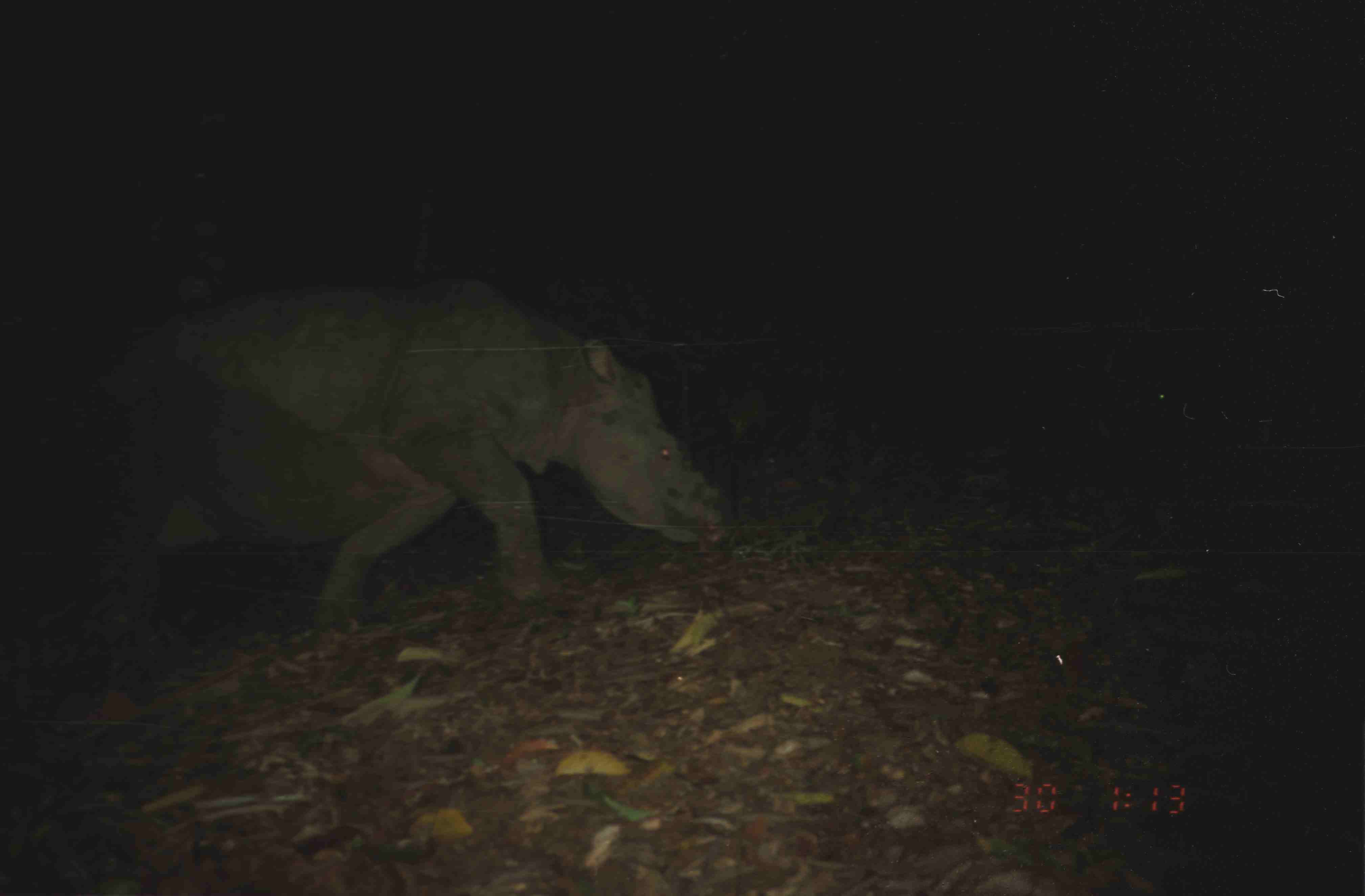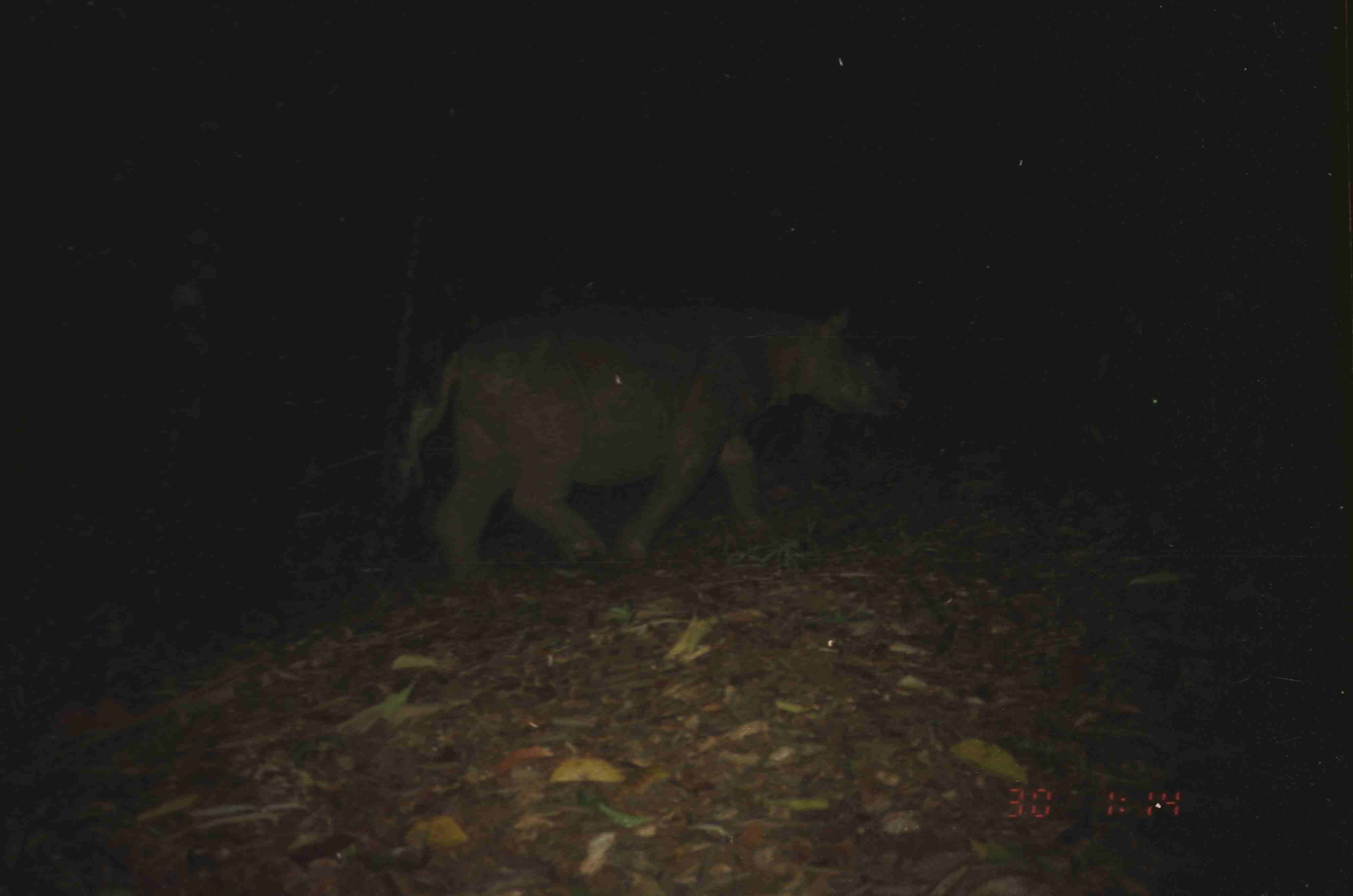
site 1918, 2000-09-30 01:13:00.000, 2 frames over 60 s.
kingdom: Animalia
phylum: Chordata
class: Mammalia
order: Perissodactyla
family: Rhinocerotidae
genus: Dicerorhinus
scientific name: Dicerorhinus sumatrensis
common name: sumatran rhinoceros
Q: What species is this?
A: Dicerorhinus sumatrensis (sumatran rhinoceros).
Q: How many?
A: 1.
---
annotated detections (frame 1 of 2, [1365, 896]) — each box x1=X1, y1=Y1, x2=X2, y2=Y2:
dicerorhinus sumatrensis: x1=100, y1=275, x2=736, y2=690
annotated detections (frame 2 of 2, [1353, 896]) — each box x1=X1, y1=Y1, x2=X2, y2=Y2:
dicerorhinus sumatrensis: x1=418, y1=305, x2=912, y2=584